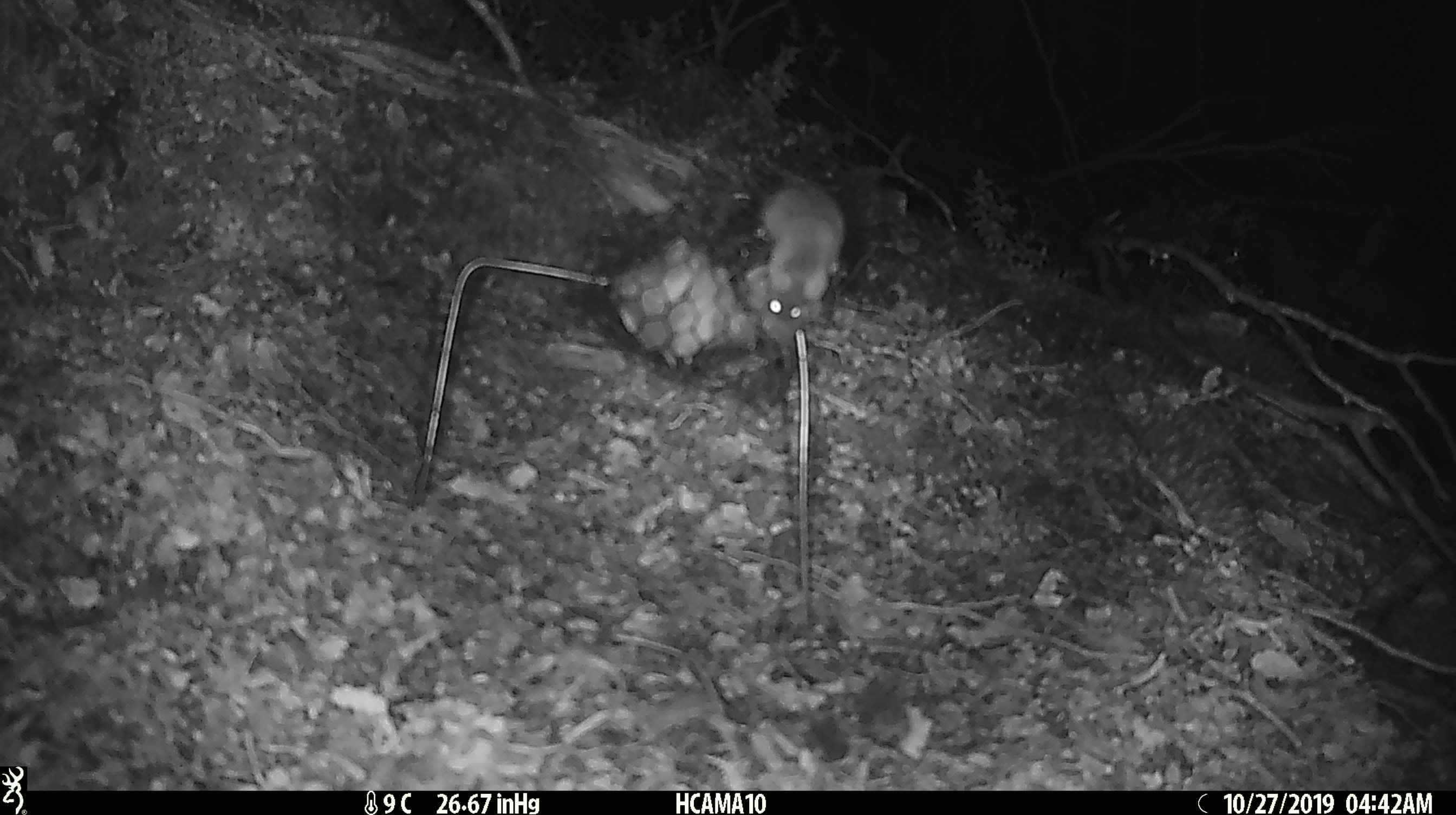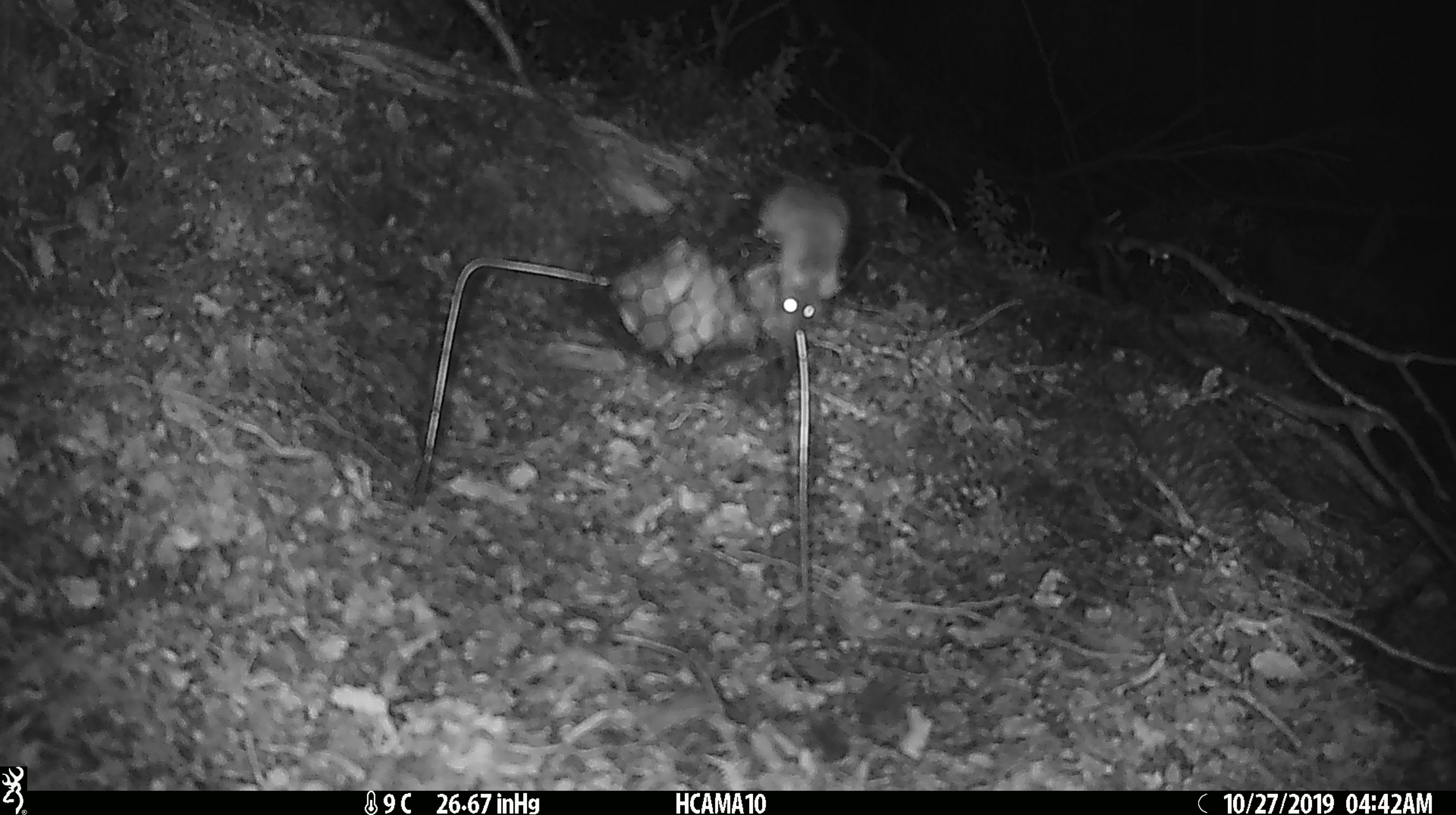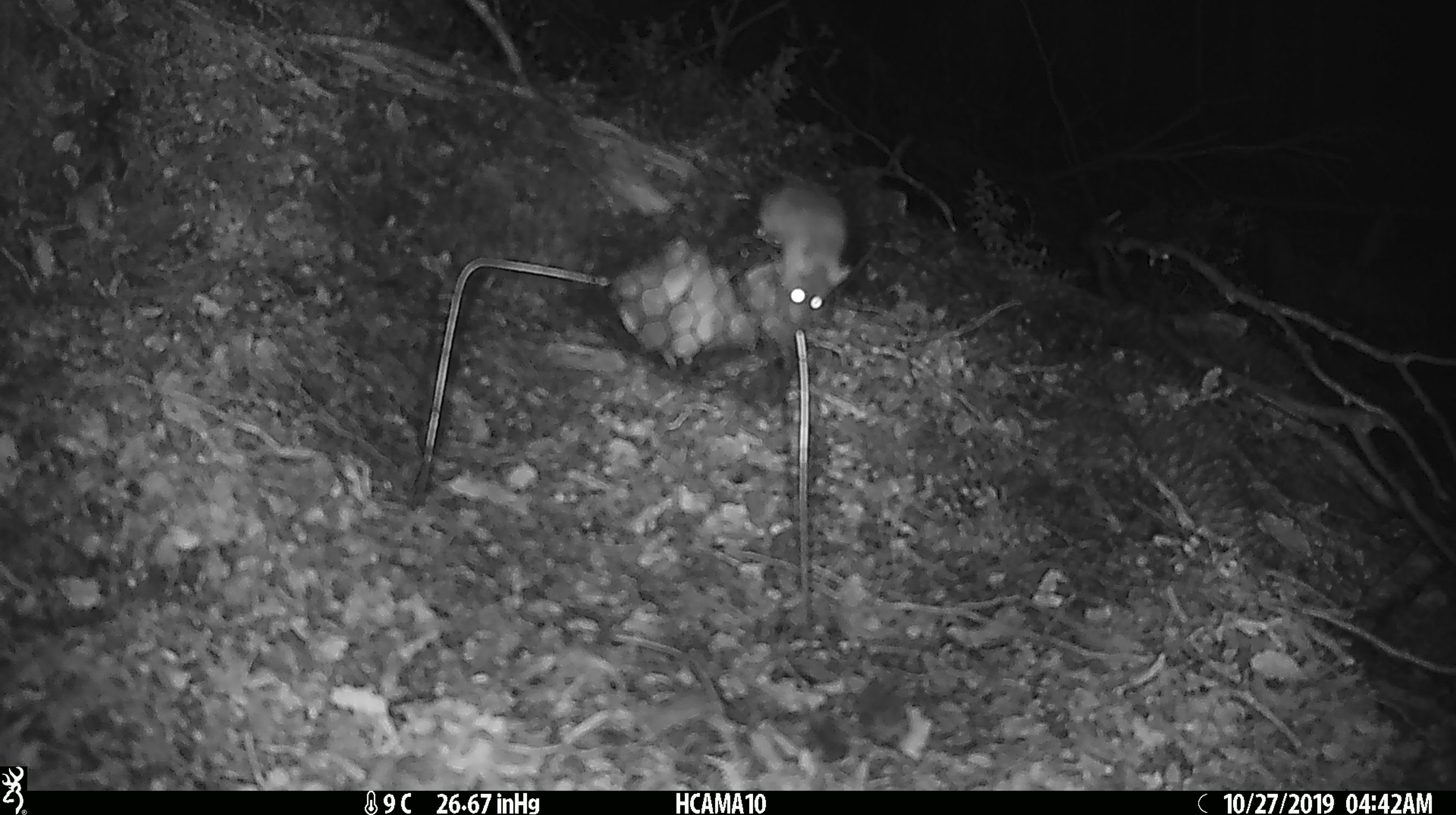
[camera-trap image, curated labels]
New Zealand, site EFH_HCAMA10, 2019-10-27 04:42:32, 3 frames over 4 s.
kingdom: Animalia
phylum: Chordata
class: Mammalia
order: Rodentia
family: Muridae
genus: Mus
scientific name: Mus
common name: mouse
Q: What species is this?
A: Mouse (Mus).